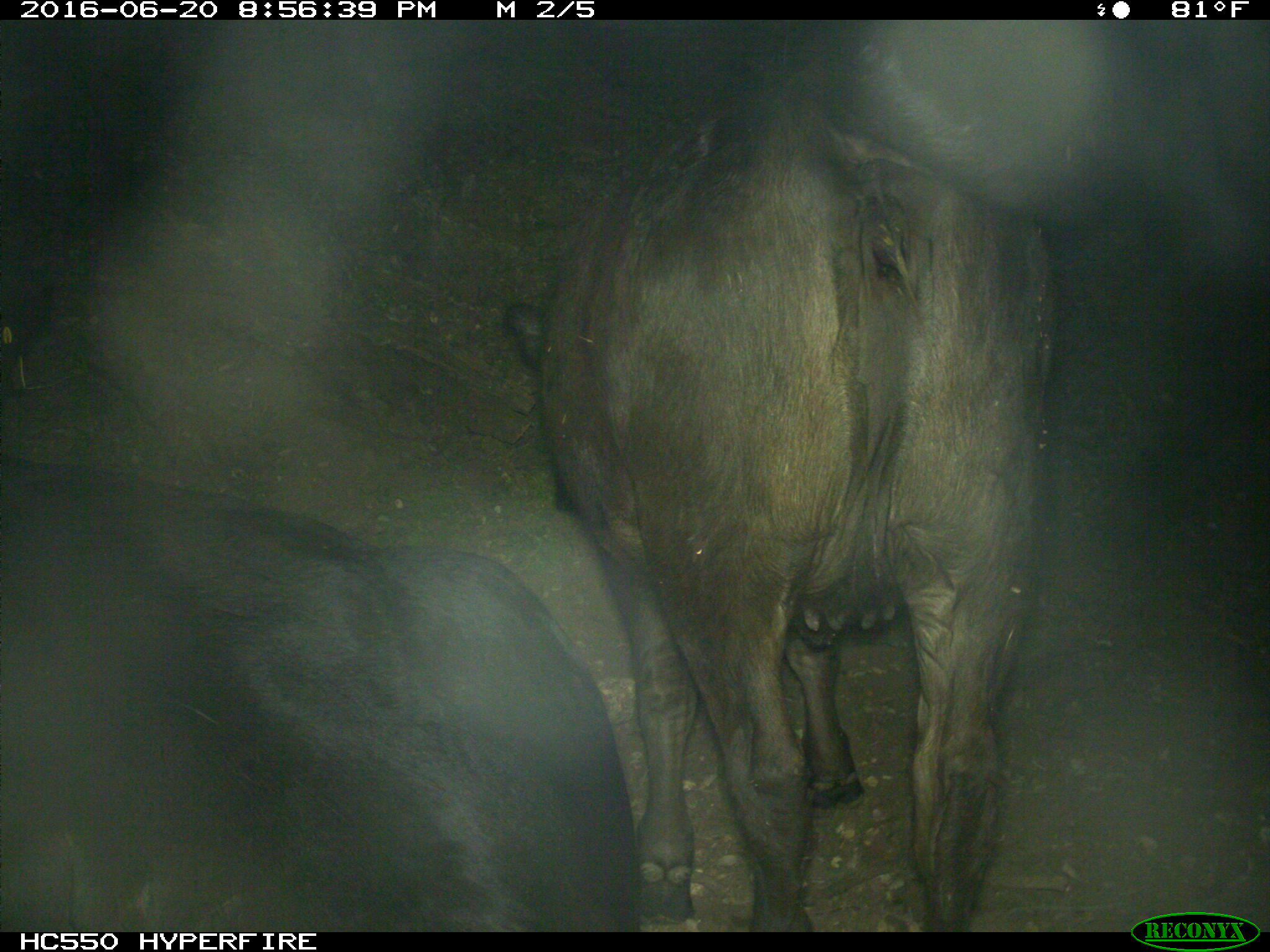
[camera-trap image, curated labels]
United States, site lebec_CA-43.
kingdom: Animalia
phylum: Chordata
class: Mammalia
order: Artiodactyla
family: Bovidae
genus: Bos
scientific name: Bos taurus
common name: domestic cow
Bos taurus (domestic cow).